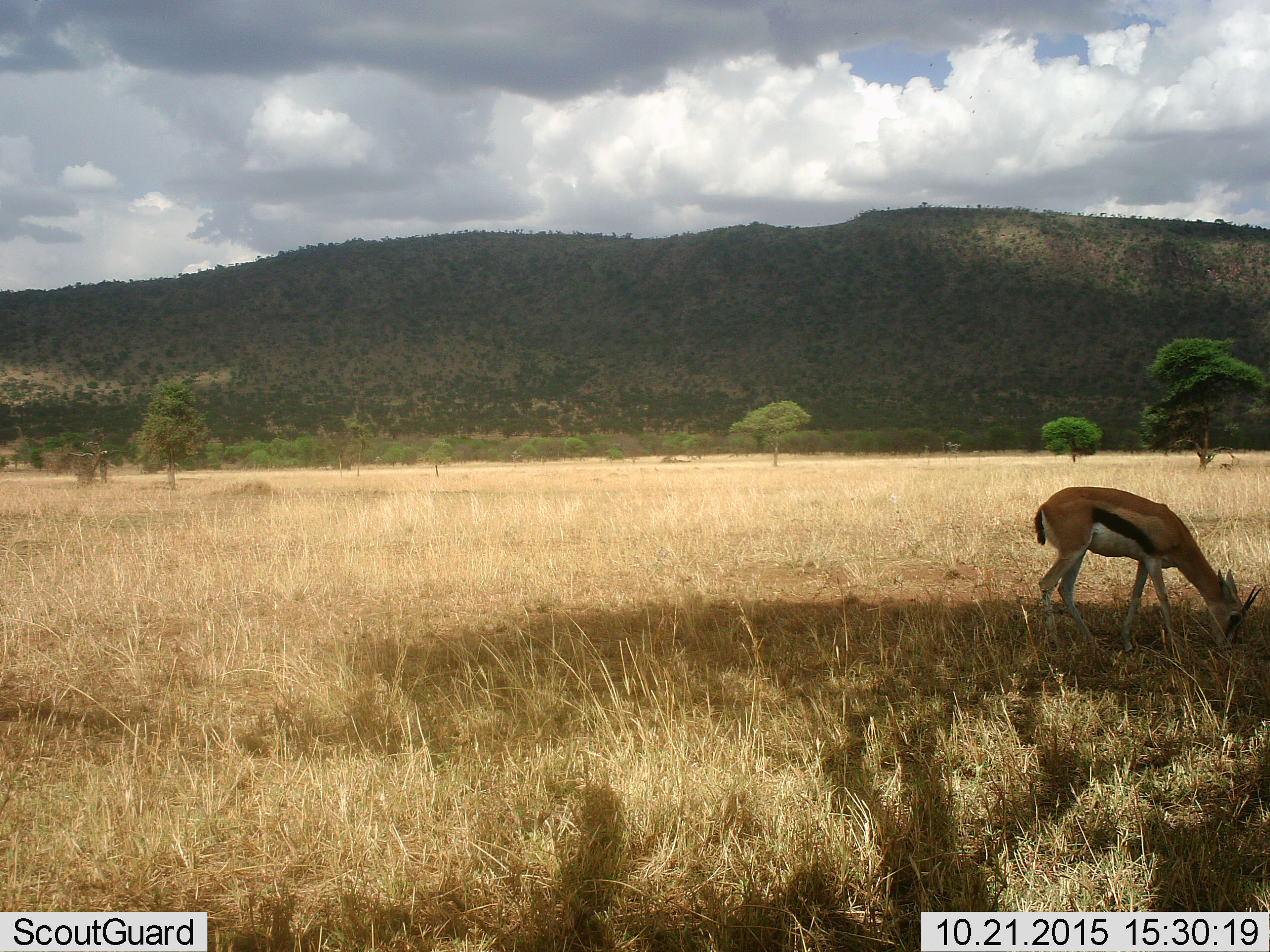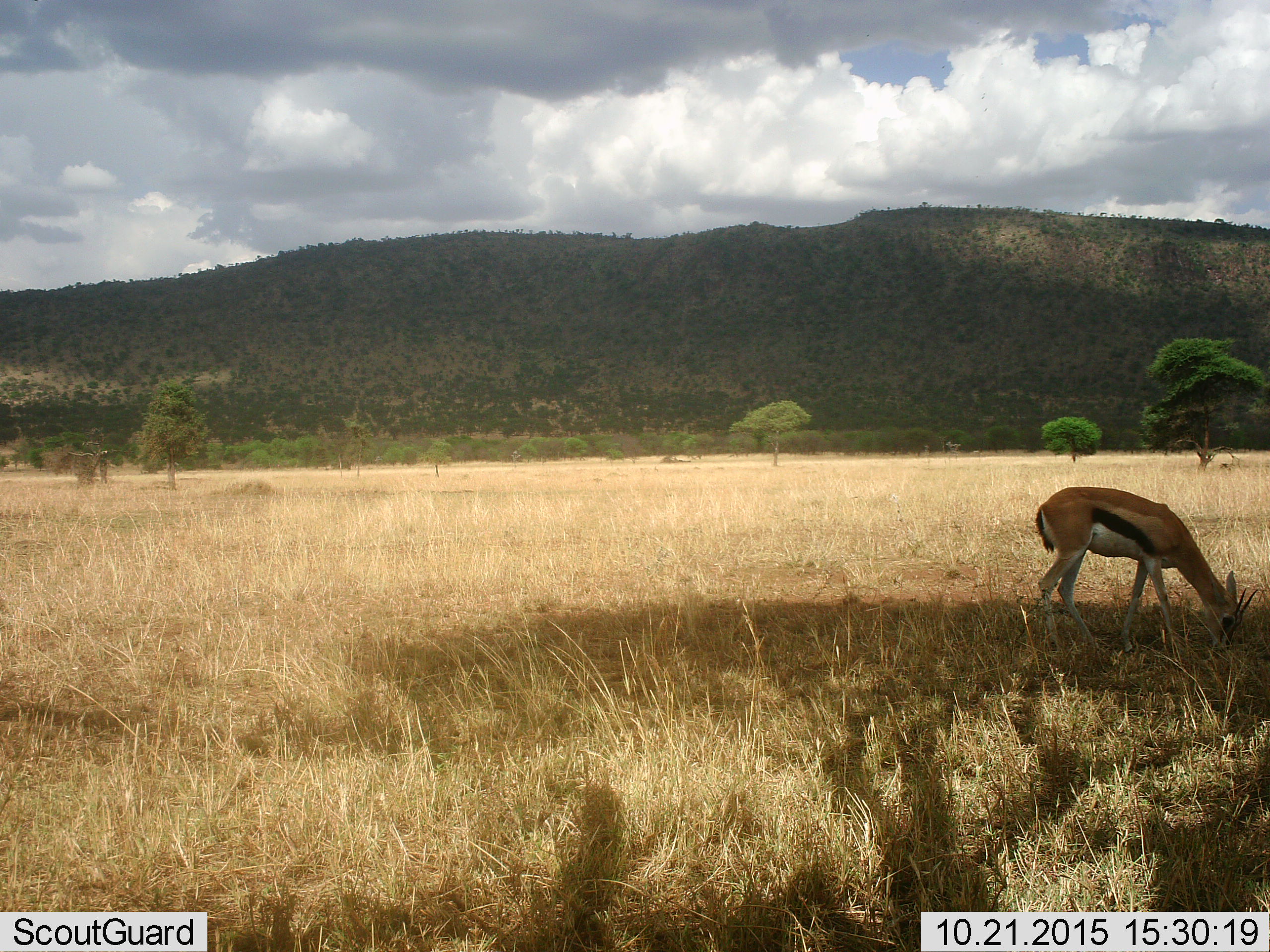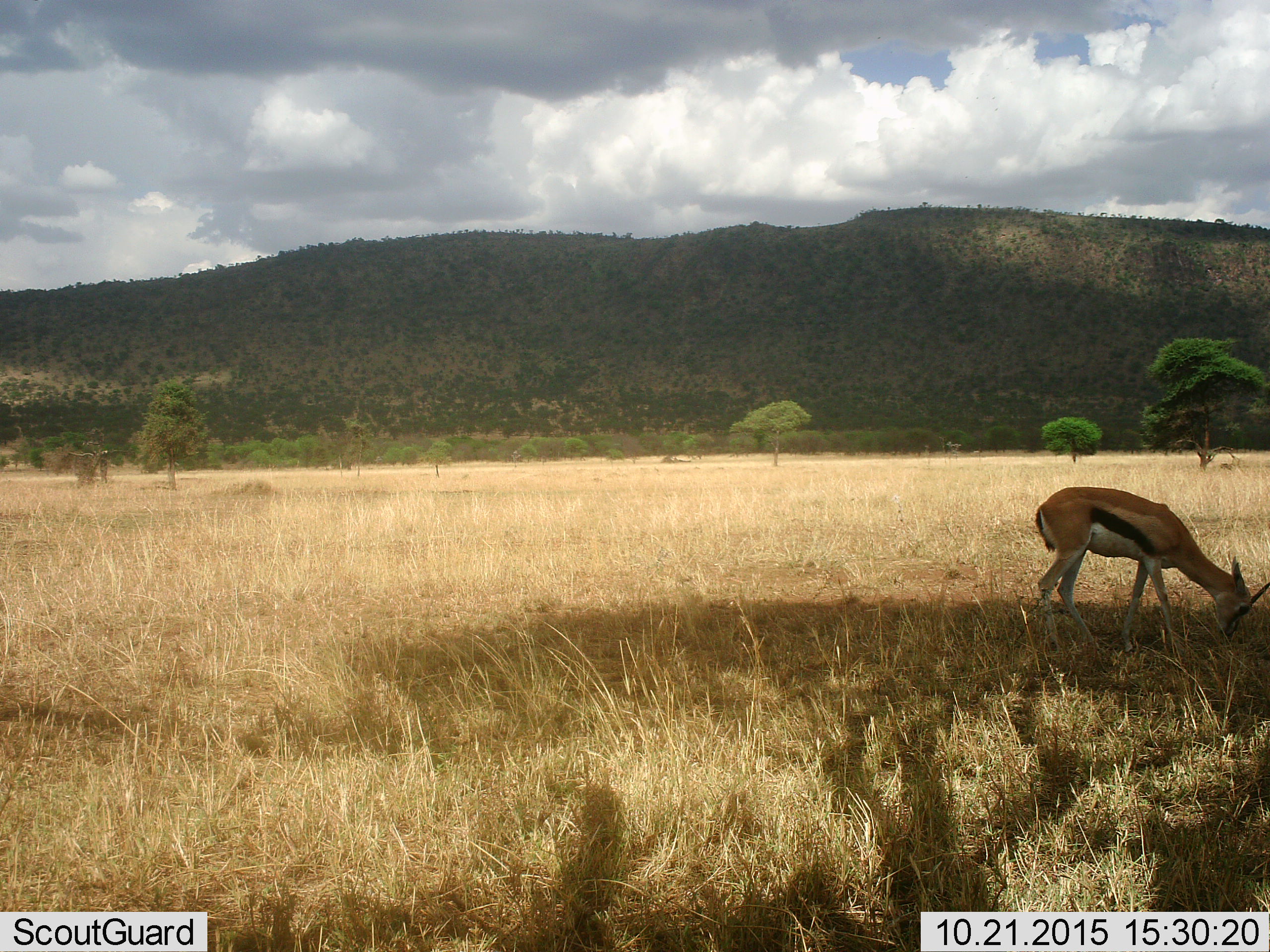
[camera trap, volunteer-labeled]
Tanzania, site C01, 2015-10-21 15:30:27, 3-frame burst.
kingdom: Animalia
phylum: Chordata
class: Mammalia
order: Artiodactyla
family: Bovidae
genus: Eudorcas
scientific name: Eudorcas thomsonii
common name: thomson's gazelle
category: gazellethomsons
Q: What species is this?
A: Gazellethomsons (thomson's gazelle) (Eudorcas thomsonii).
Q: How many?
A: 1.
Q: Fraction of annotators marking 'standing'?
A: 16%.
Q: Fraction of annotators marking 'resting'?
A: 0%.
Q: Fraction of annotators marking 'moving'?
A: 0%.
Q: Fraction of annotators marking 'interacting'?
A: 0%.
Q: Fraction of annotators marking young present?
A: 5%.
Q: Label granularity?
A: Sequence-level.